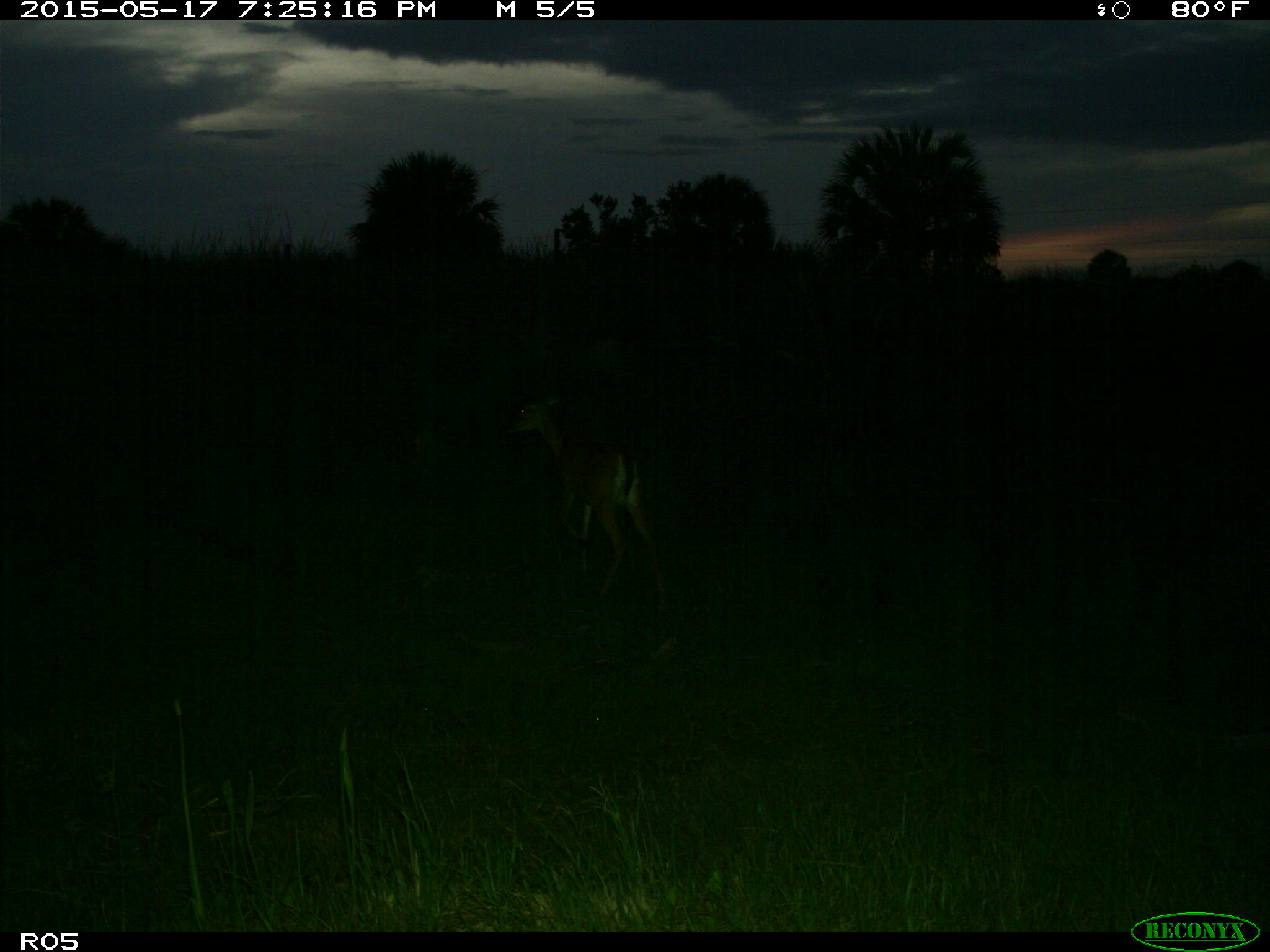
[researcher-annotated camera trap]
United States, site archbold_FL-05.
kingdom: Animalia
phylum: Chordata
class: Mammalia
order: Artiodactyla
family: Cervidae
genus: Odocoileus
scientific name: Odocoileus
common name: deer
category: unidentified deer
Unidentified deer (deer) (Odocoileus).